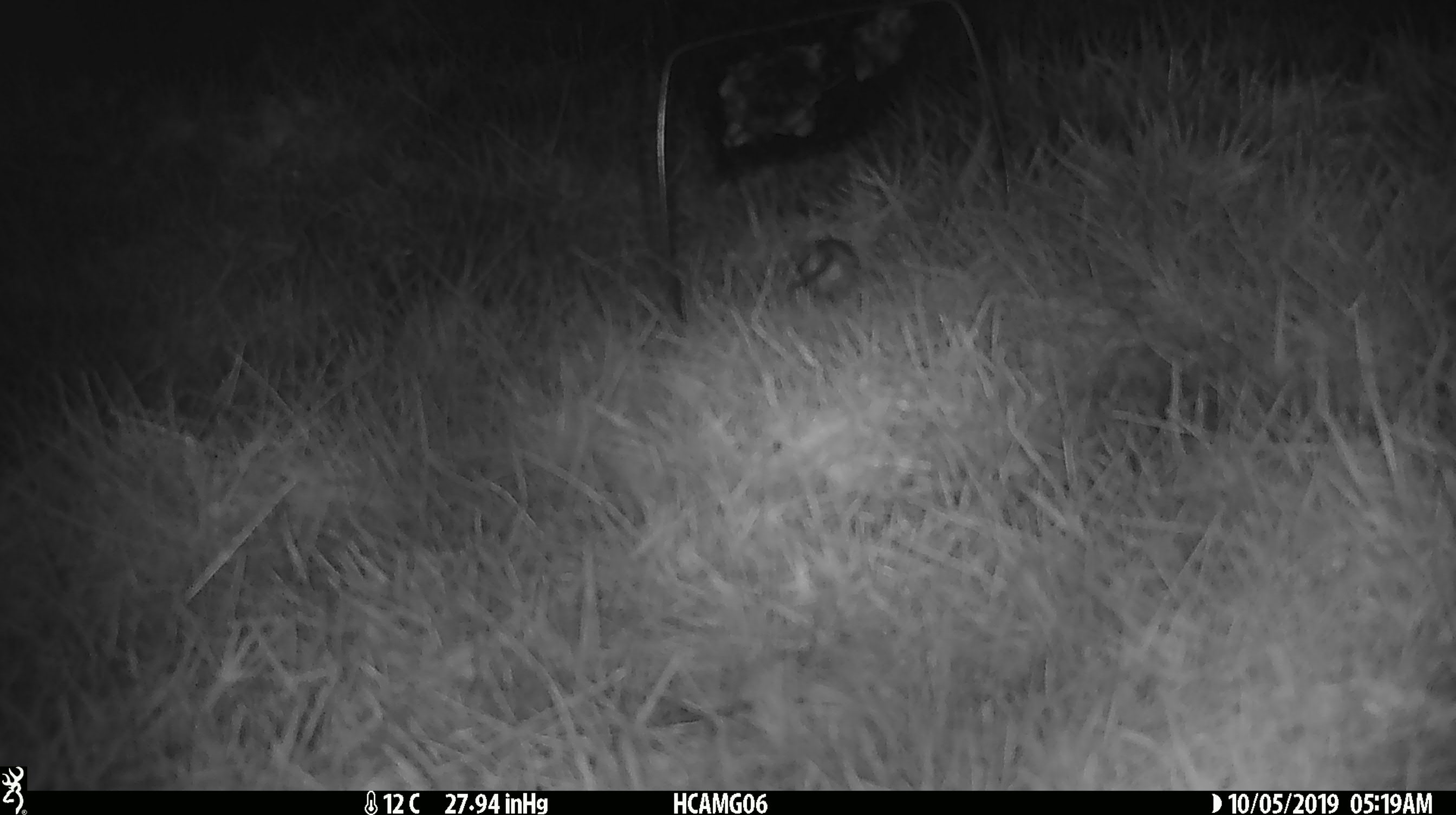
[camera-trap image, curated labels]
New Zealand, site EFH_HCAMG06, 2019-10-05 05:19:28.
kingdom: Animalia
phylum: Chordata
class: Mammalia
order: Rodentia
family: Muridae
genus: Mus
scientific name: Mus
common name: mouse